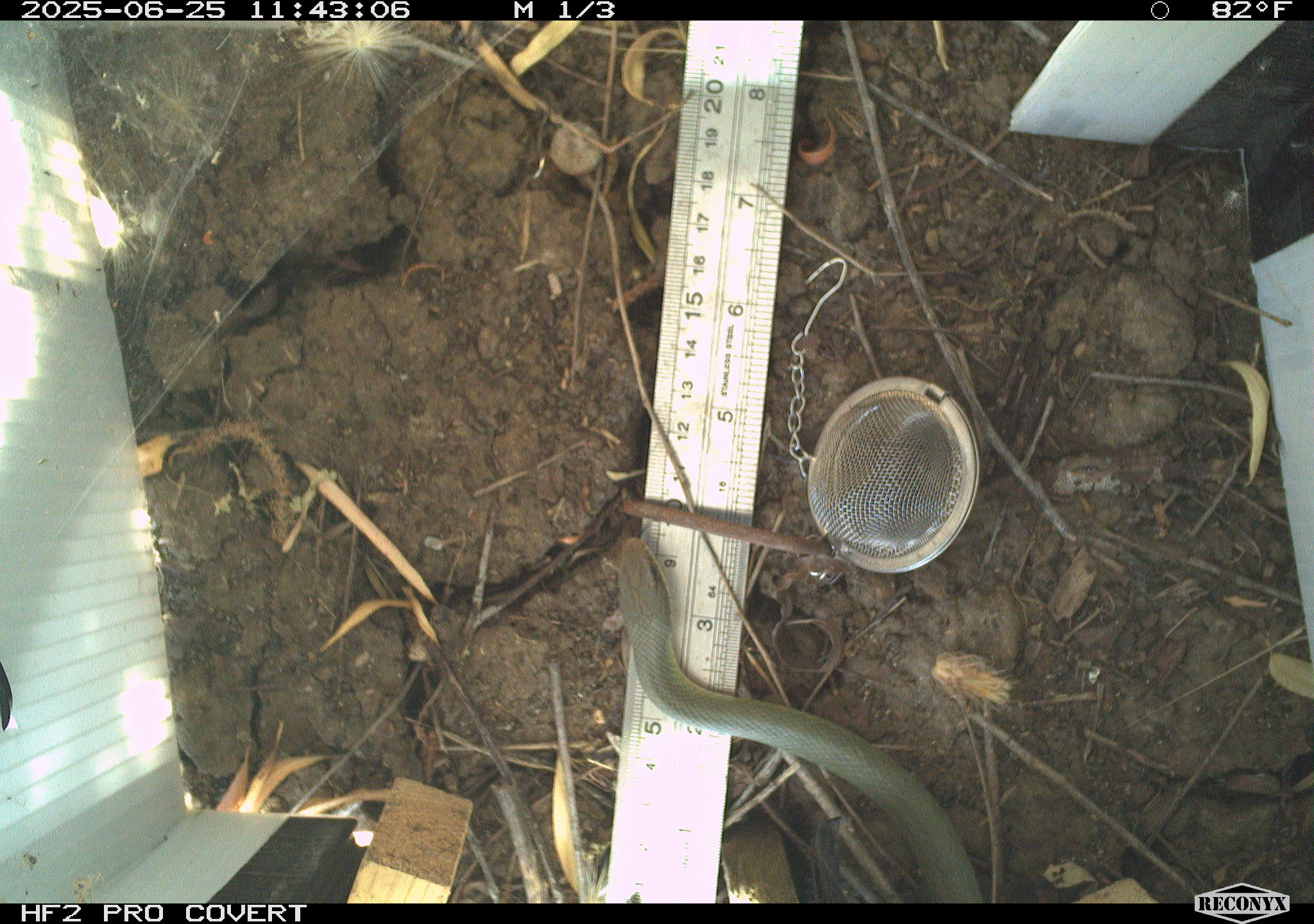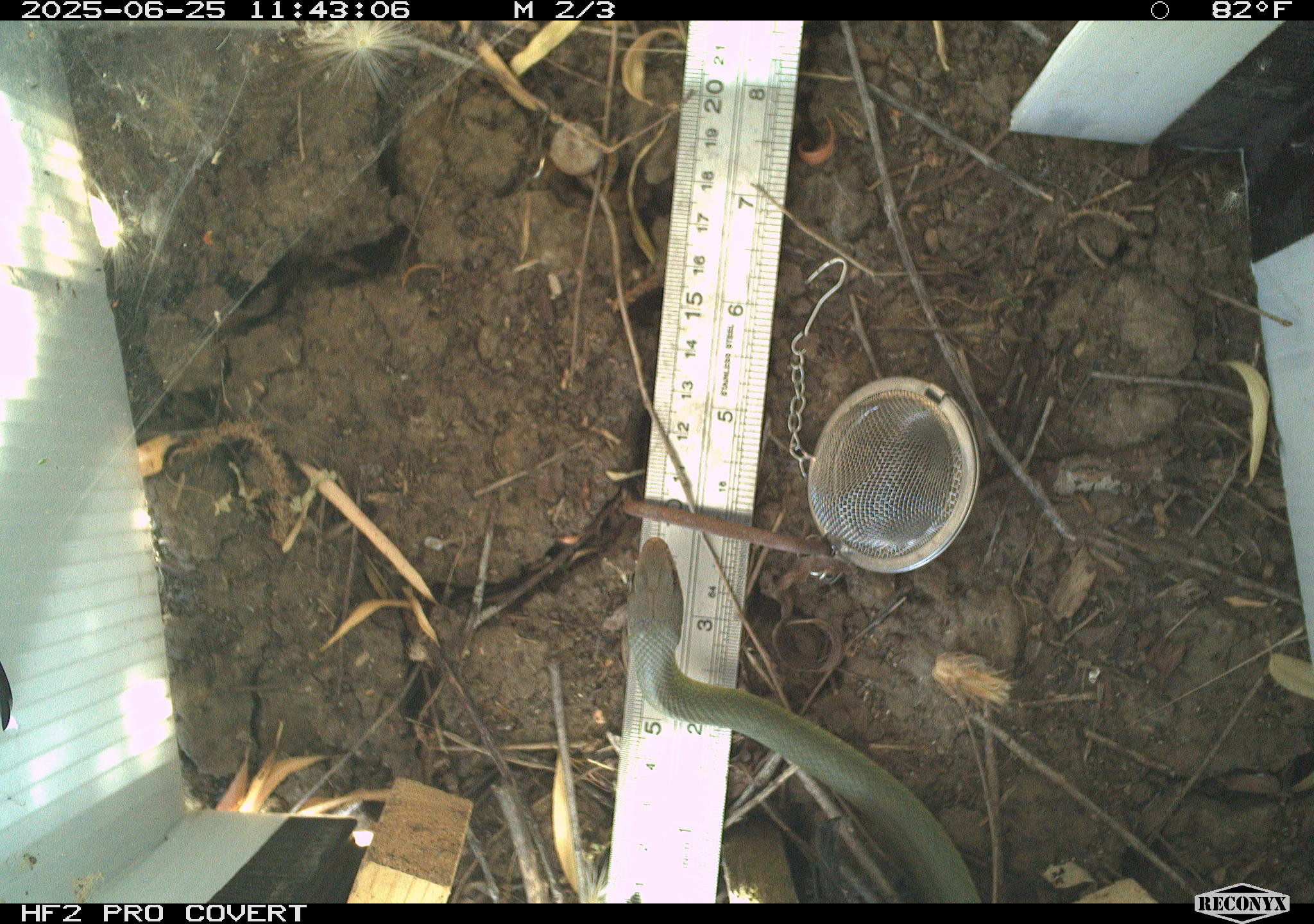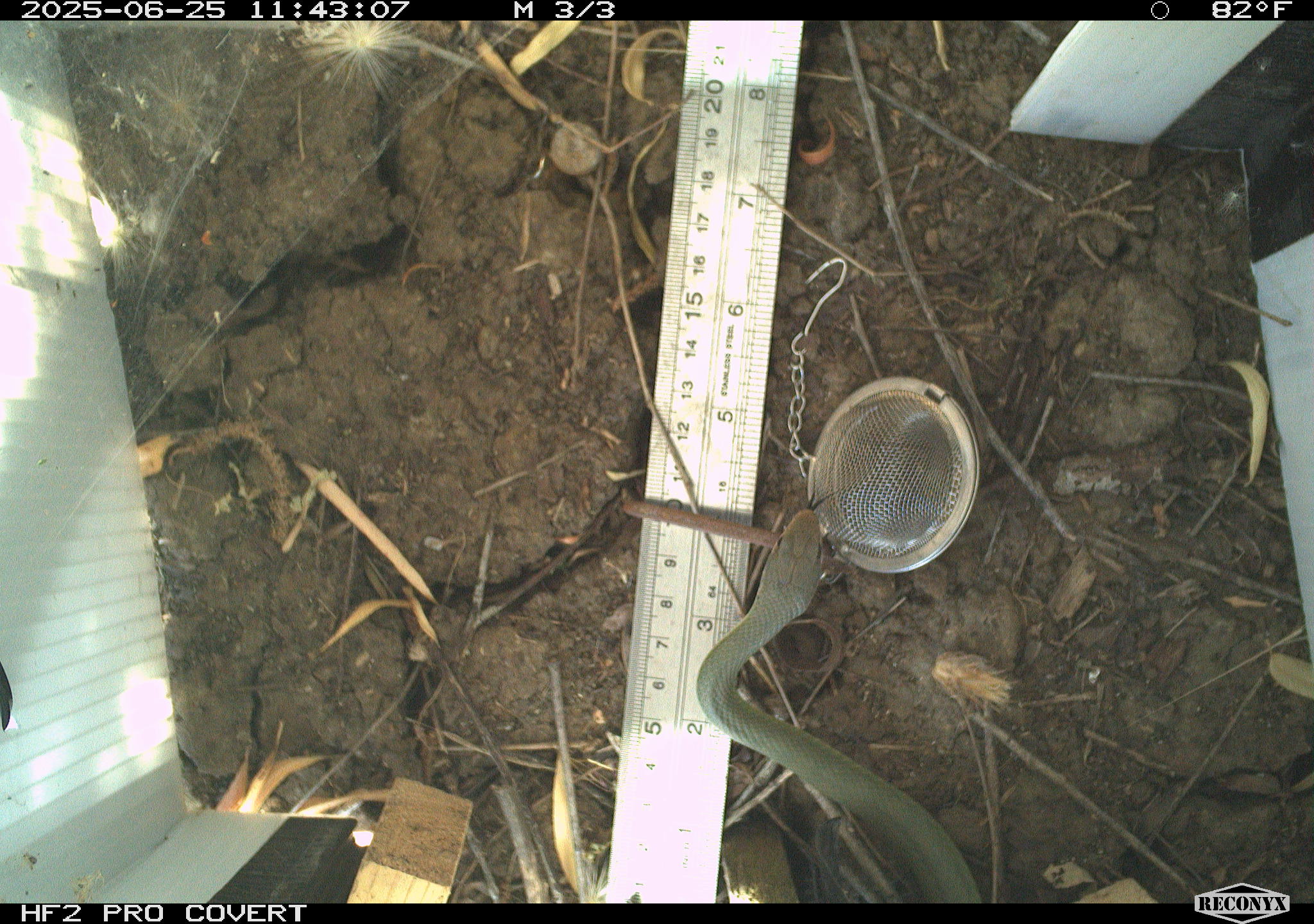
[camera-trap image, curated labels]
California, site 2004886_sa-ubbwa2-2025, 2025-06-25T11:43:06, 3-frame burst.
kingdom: Animalia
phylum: Chordata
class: Reptilia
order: Squamata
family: Colubridae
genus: Coluber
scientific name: Coluber constrictor mormon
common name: western yellow-bellied racer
Western yellow-bellied racer (Coluber constrictor mormon).